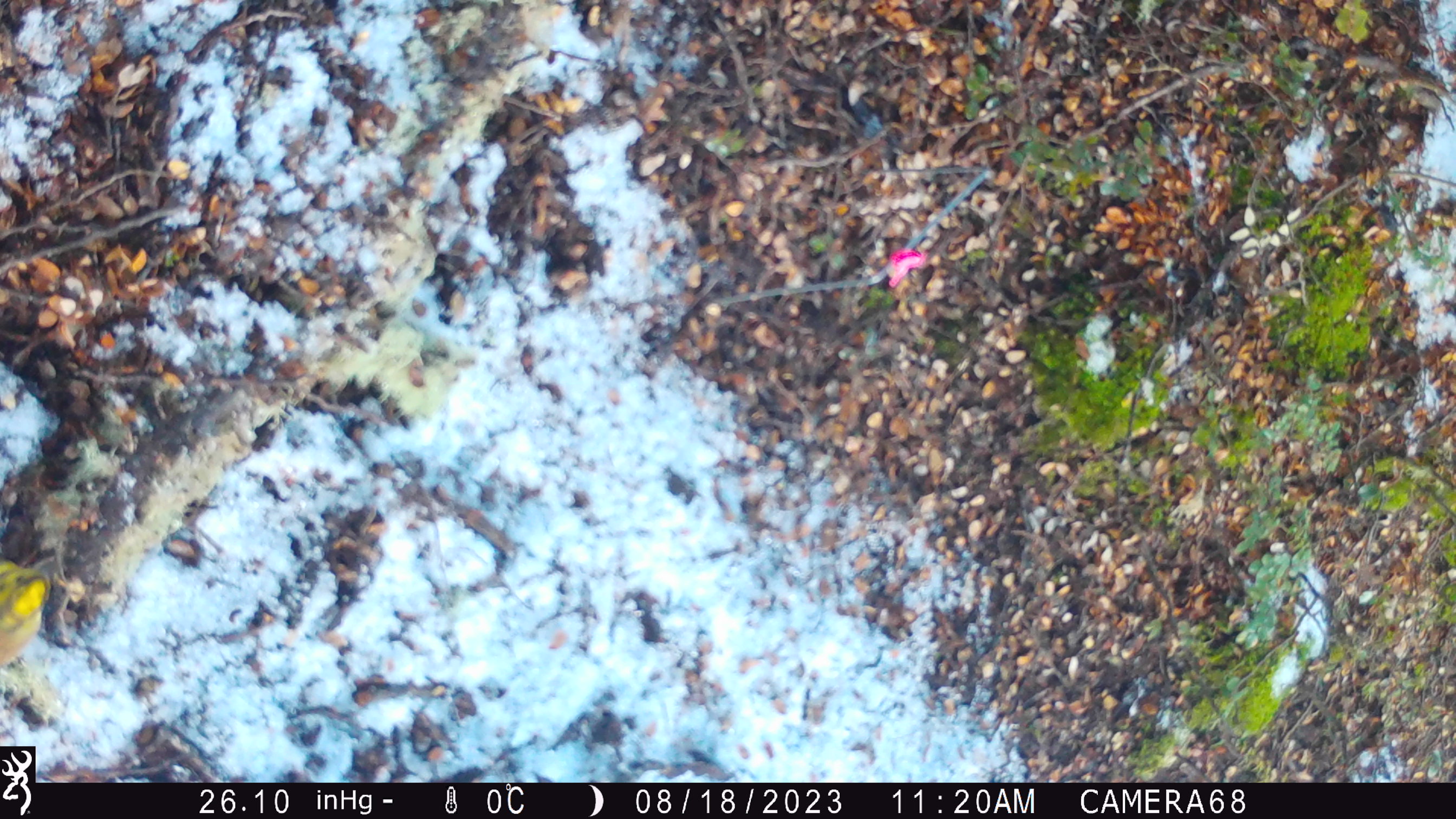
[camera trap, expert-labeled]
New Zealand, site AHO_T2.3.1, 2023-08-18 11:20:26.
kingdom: Animalia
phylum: Chordata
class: Aves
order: Passeriformes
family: Emberizidae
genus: Emberiza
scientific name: Emberiza citrinella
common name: yellowhammer